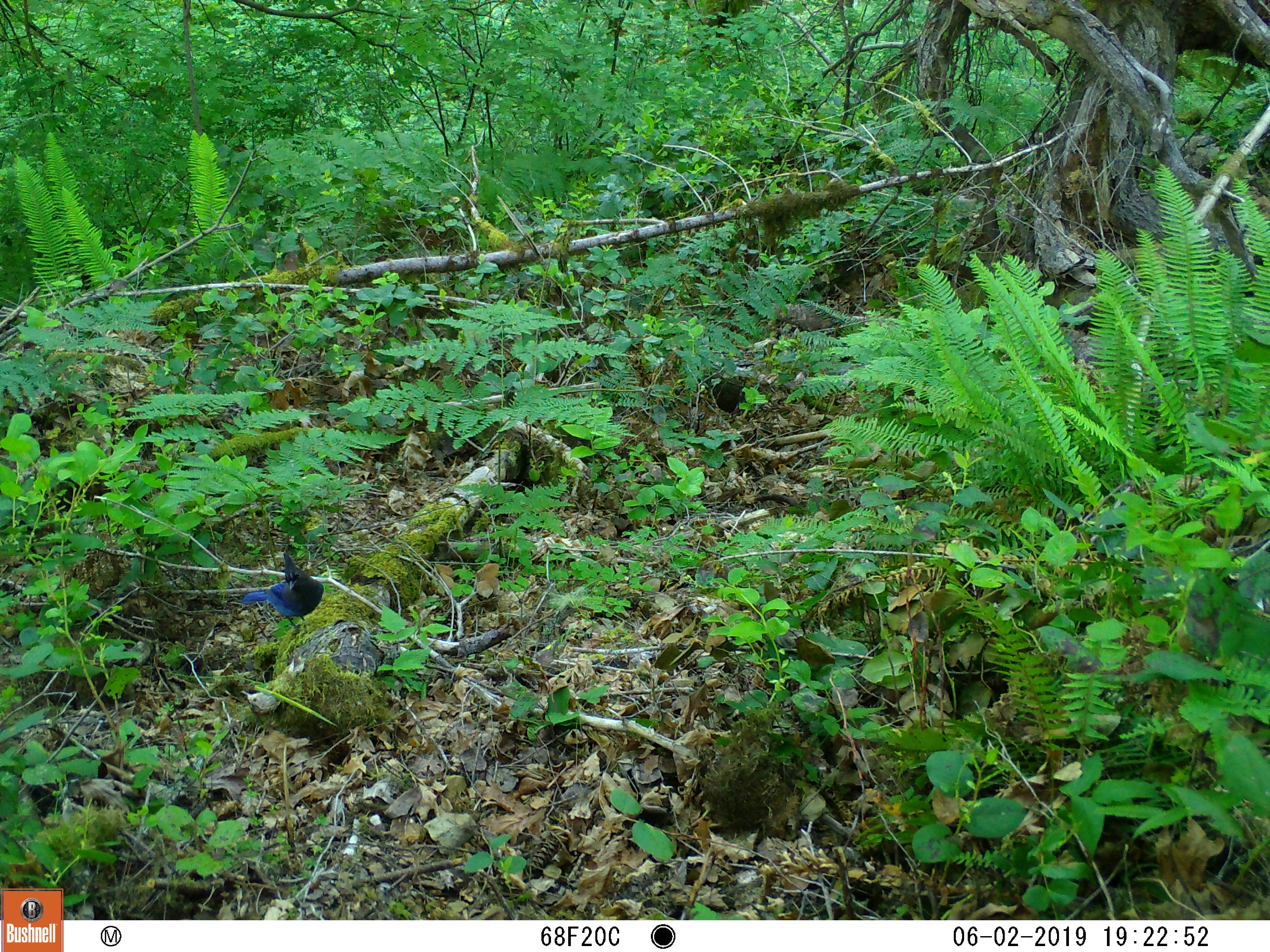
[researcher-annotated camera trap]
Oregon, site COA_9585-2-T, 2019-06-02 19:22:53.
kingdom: Animalia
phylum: Chordata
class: Aves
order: Passeriformes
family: Corvidae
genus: Cyanocitta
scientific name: Cyanocitta stelleri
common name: steller's jay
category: stellers jay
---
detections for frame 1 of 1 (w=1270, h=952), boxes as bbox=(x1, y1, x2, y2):
stellers jay: bbox=(240, 553, 324, 627)